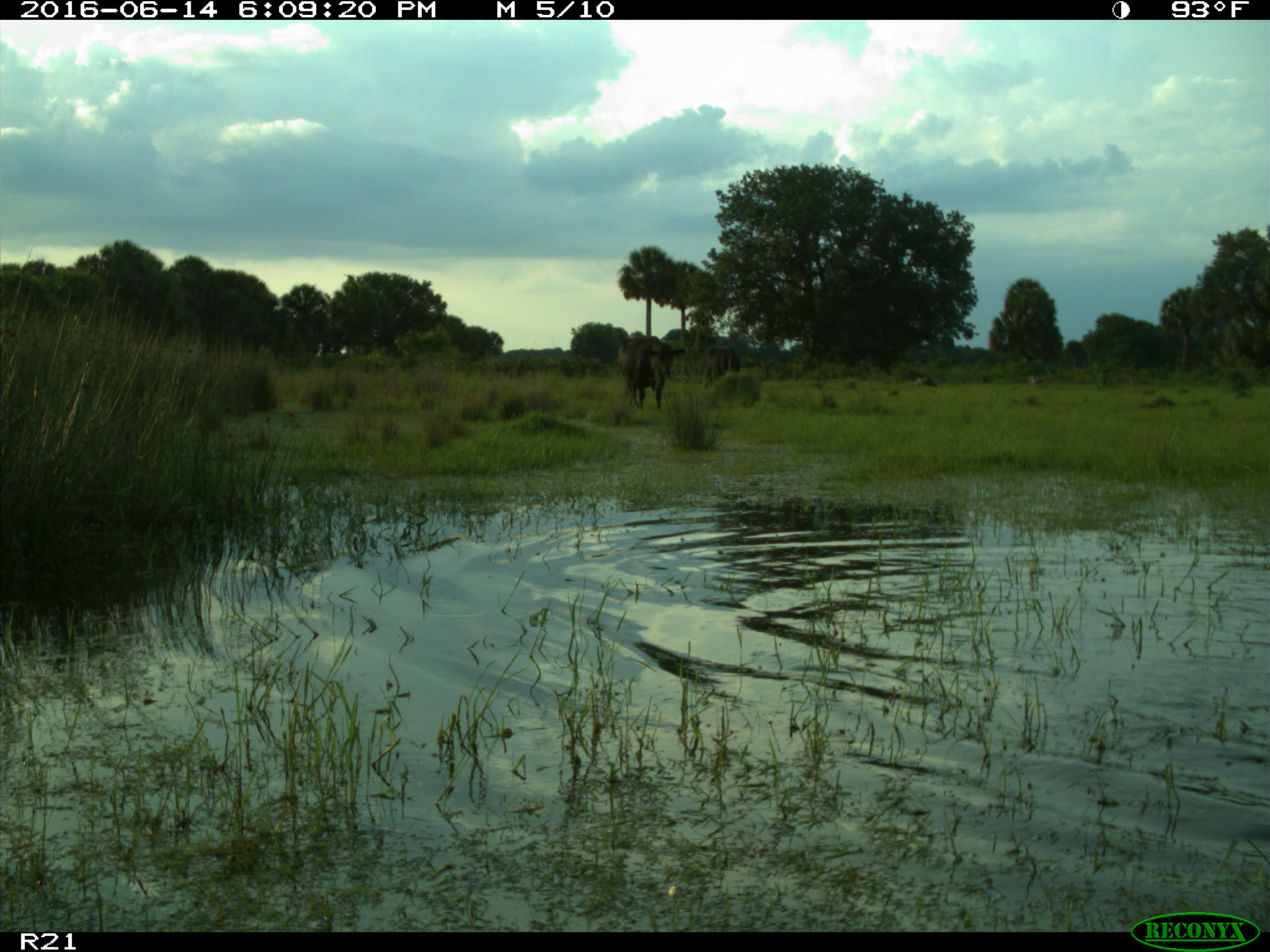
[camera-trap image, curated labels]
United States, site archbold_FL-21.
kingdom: Animalia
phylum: Chordata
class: Mammalia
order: Artiodactyla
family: Bovidae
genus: Bos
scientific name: Bos taurus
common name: domestic cow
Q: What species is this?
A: Bos taurus (domestic cow).